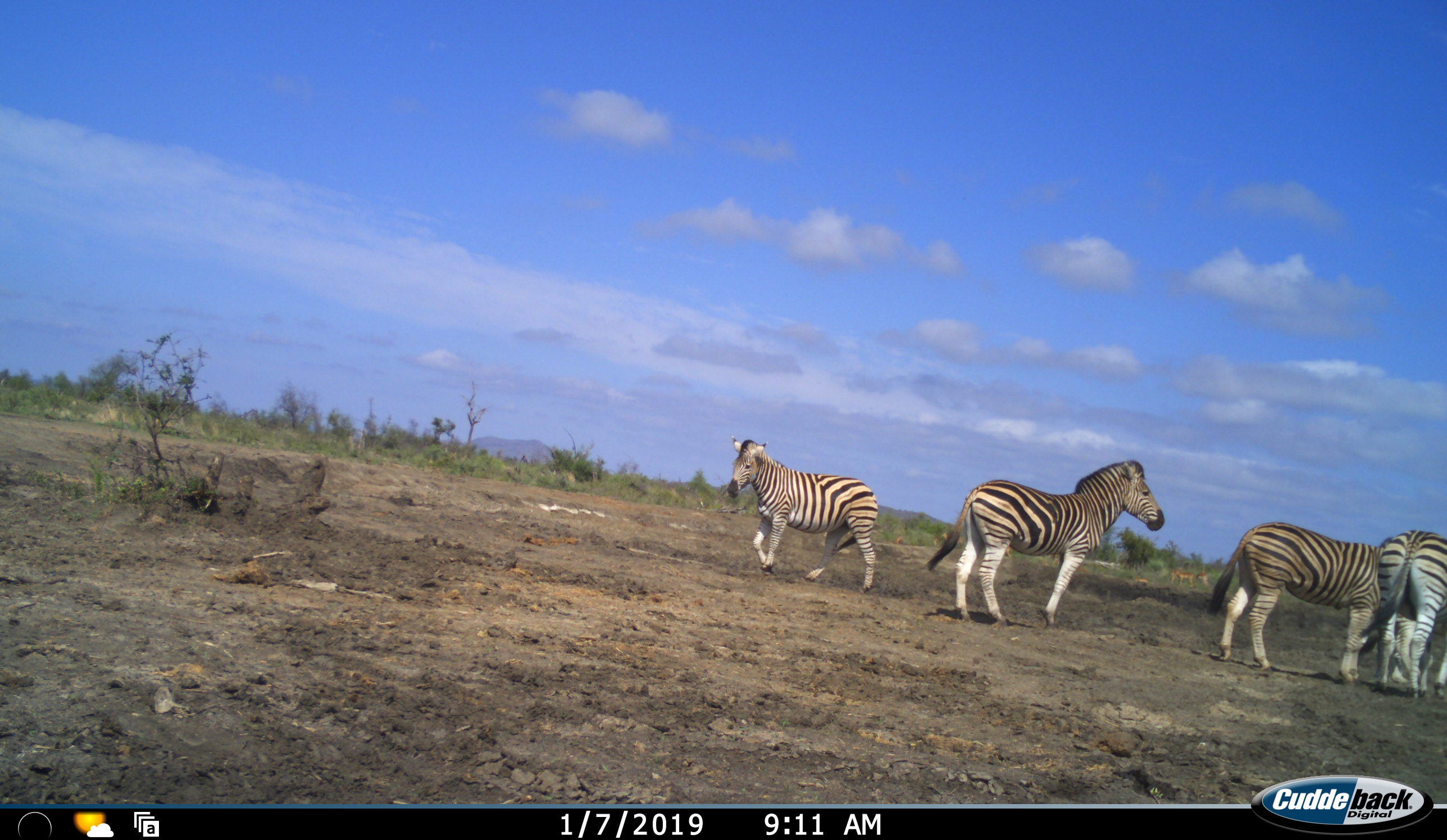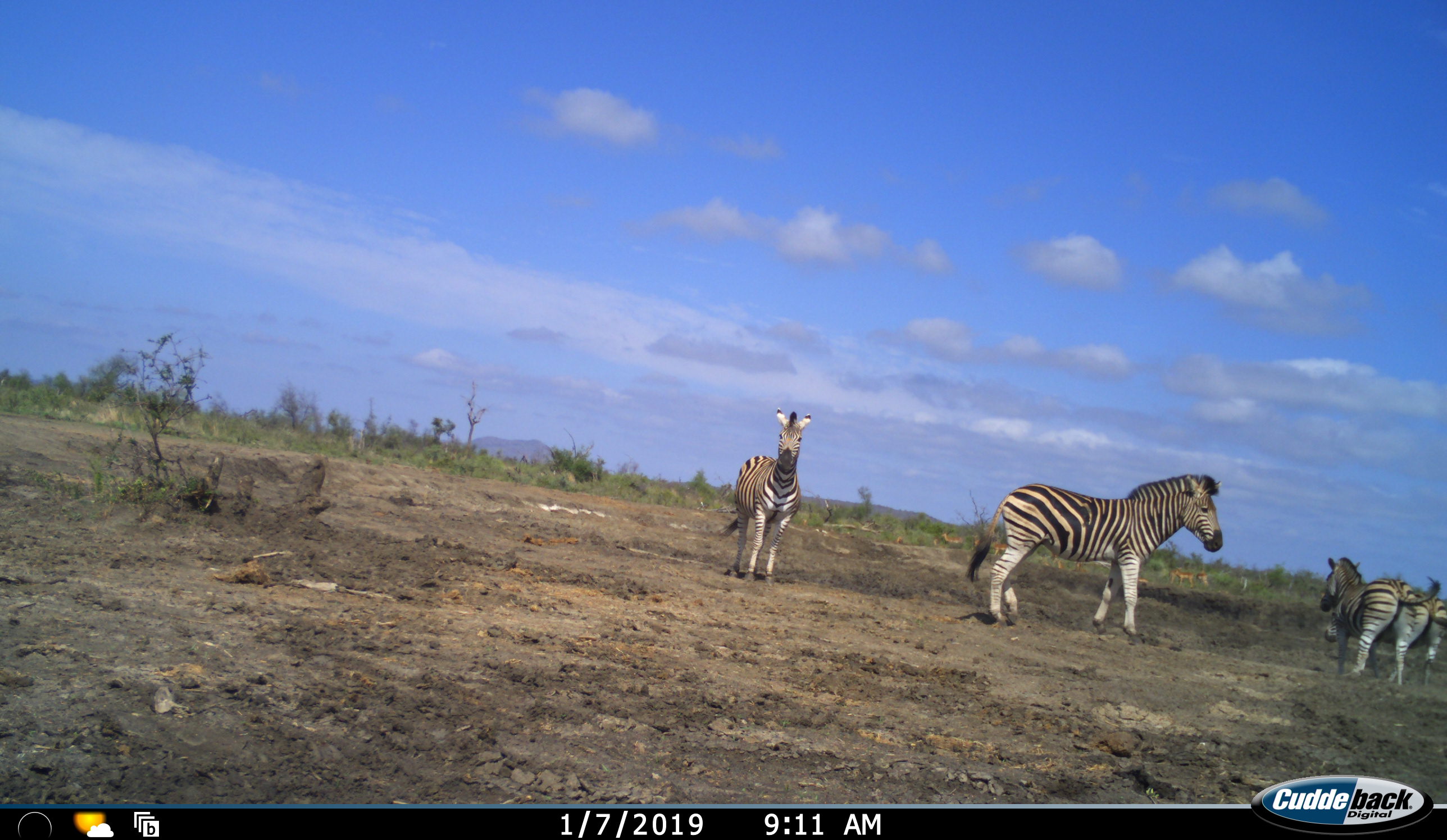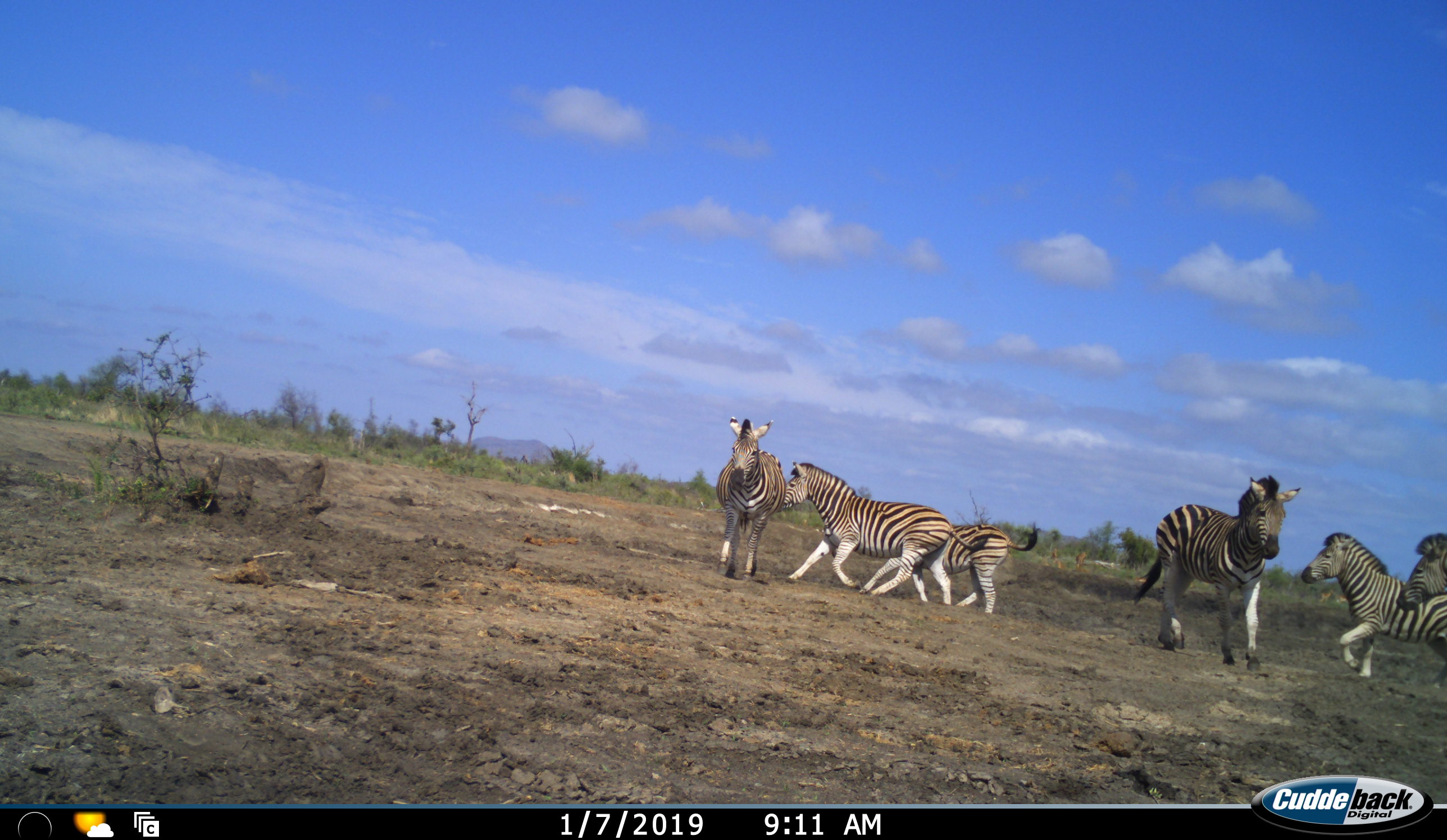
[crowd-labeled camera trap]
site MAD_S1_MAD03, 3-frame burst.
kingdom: Animalia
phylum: Chordata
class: Mammalia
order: Perissodactyla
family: Equidae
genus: Equus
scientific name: Equus quagga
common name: plains zebra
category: zebraplains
Zebraplains (plains zebra) (Equus quagga), count 6. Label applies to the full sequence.